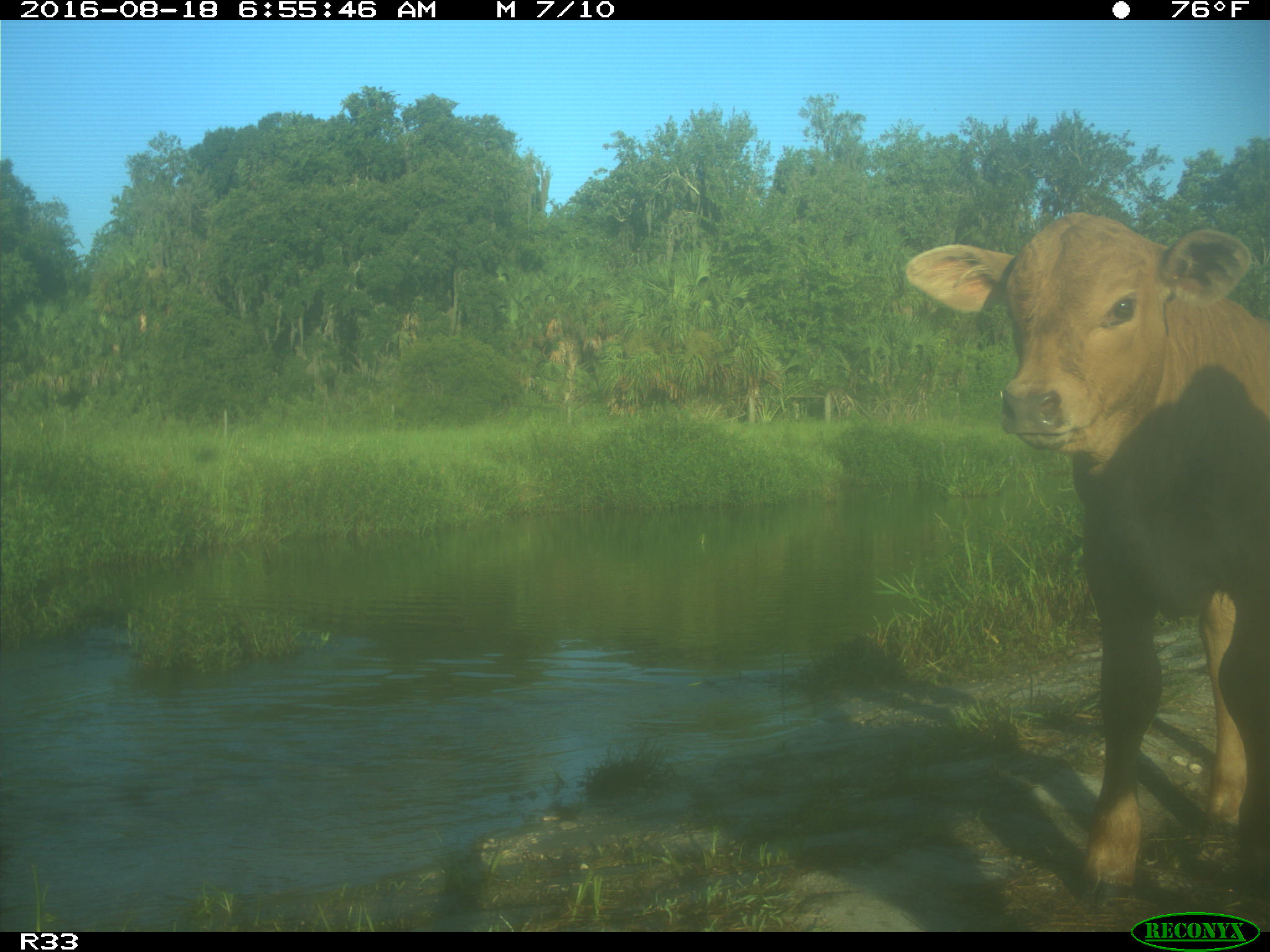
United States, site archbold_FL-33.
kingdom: Animalia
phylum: Chordata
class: Mammalia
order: Artiodactyla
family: Bovidae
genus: Bos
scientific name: Bos taurus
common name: domestic cow